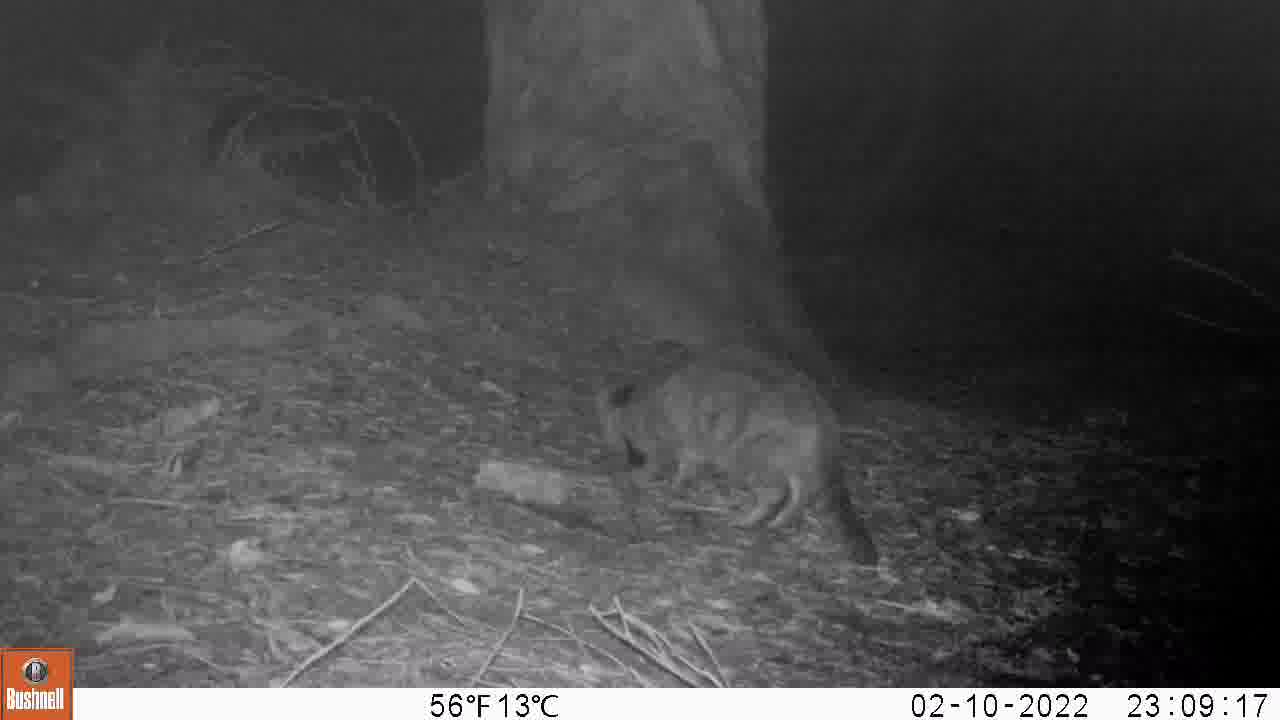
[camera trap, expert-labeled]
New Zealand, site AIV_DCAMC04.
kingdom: Animalia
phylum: Chordata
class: Mammalia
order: Carnivora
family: Felidae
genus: Felis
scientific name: Felis catus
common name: domestic cat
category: cat